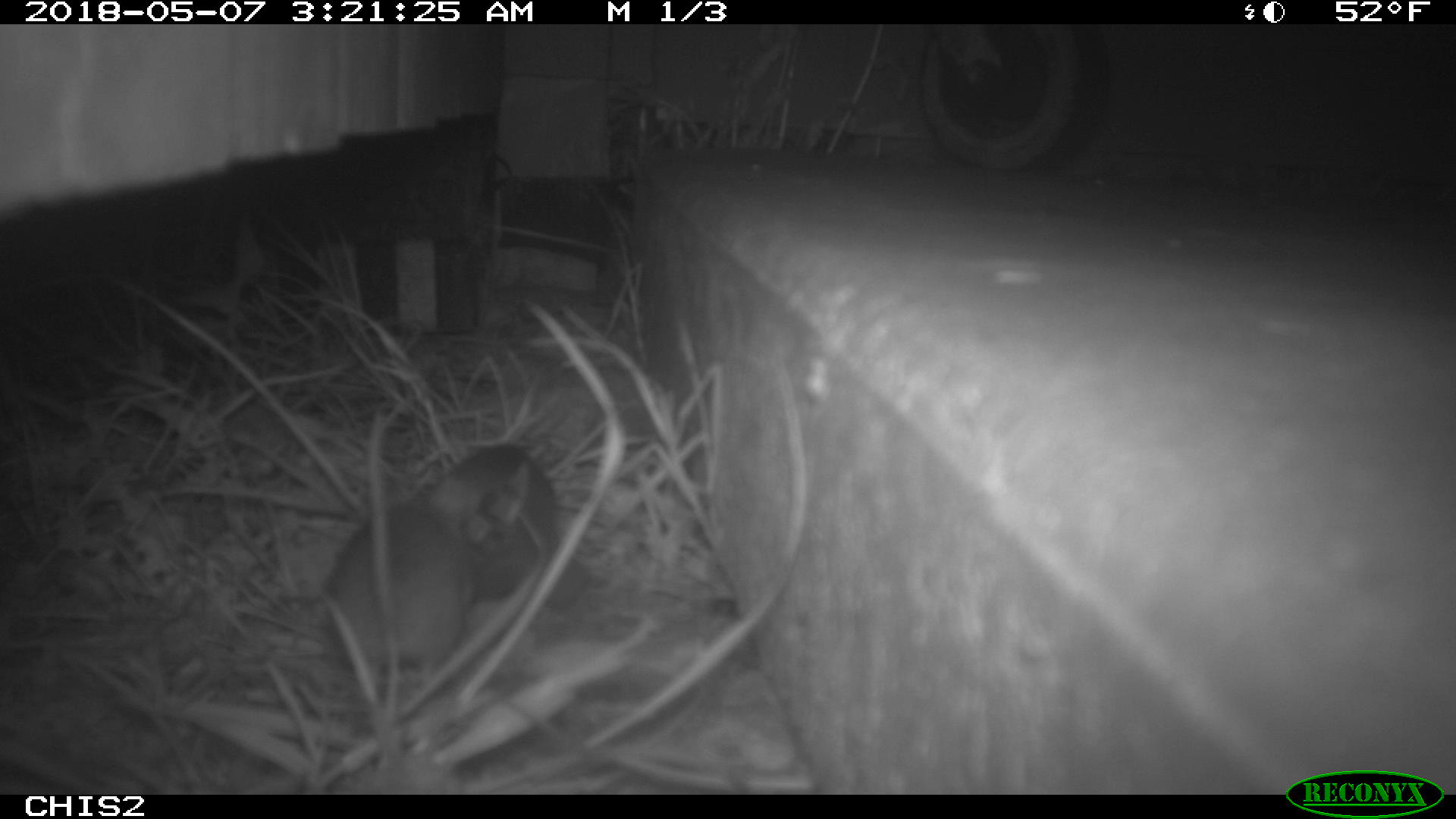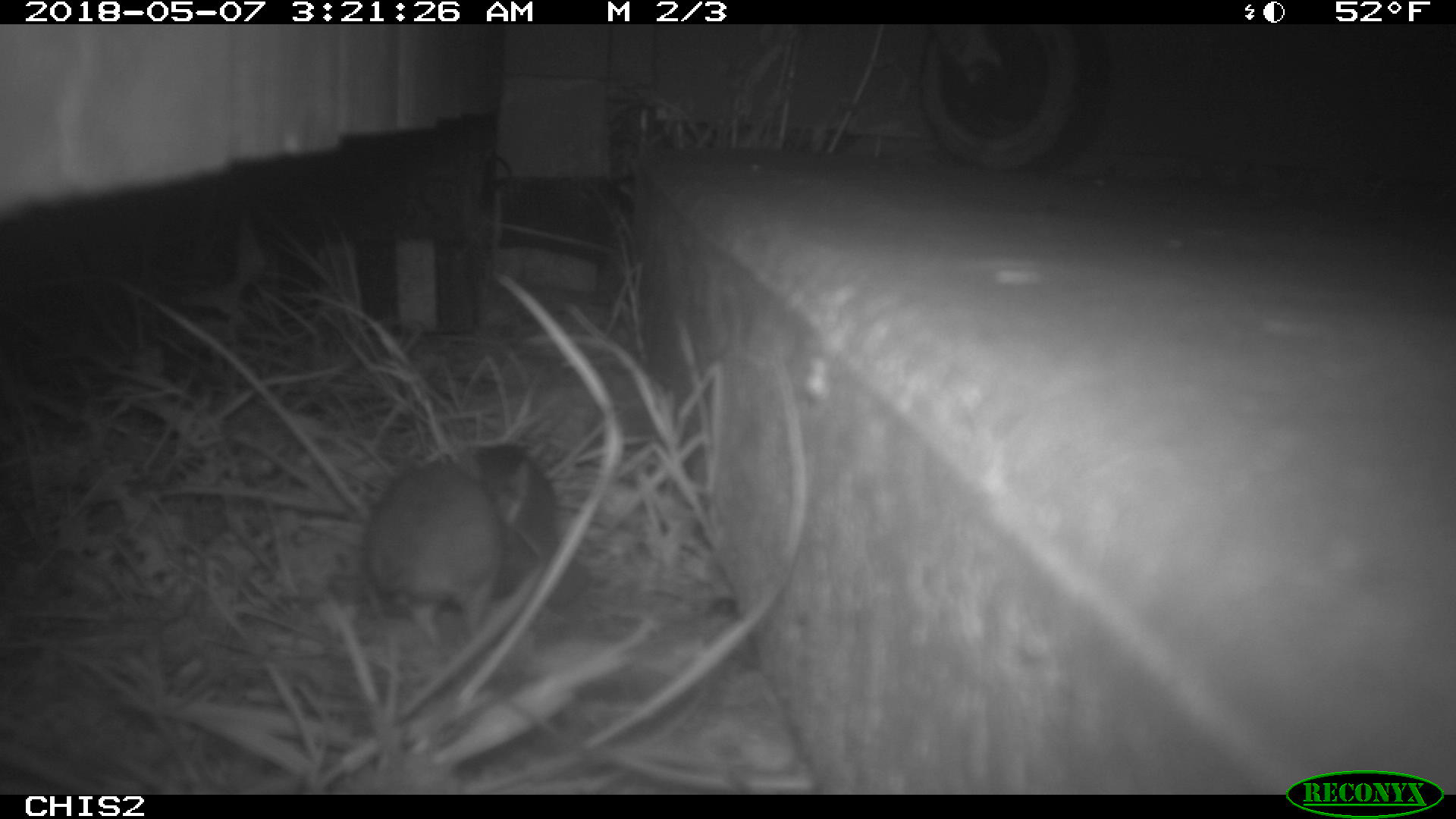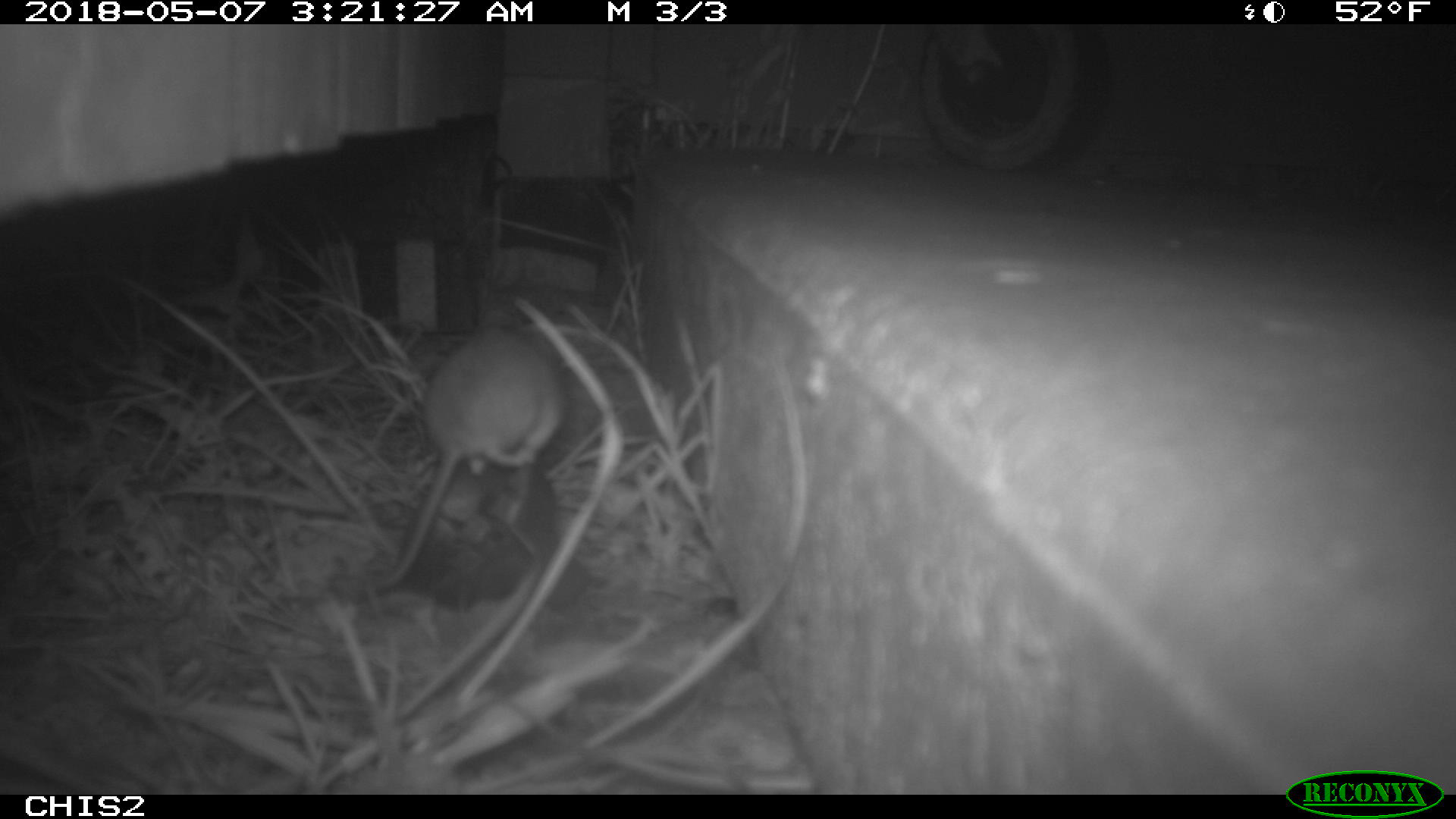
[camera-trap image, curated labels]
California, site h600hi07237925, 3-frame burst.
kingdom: Animalia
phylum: Chordata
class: Mammalia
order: Rodentia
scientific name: Rodentia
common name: rodent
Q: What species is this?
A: Rodent (Rodentia).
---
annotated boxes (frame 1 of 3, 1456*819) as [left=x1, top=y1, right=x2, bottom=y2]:
rodent: [left=321, top=503, right=470, bottom=664]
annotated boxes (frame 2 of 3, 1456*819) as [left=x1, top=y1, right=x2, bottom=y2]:
rodent: [left=362, top=463, right=504, bottom=639]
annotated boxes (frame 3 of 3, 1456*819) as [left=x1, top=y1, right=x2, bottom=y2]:
rodent: [left=367, top=327, right=569, bottom=594]